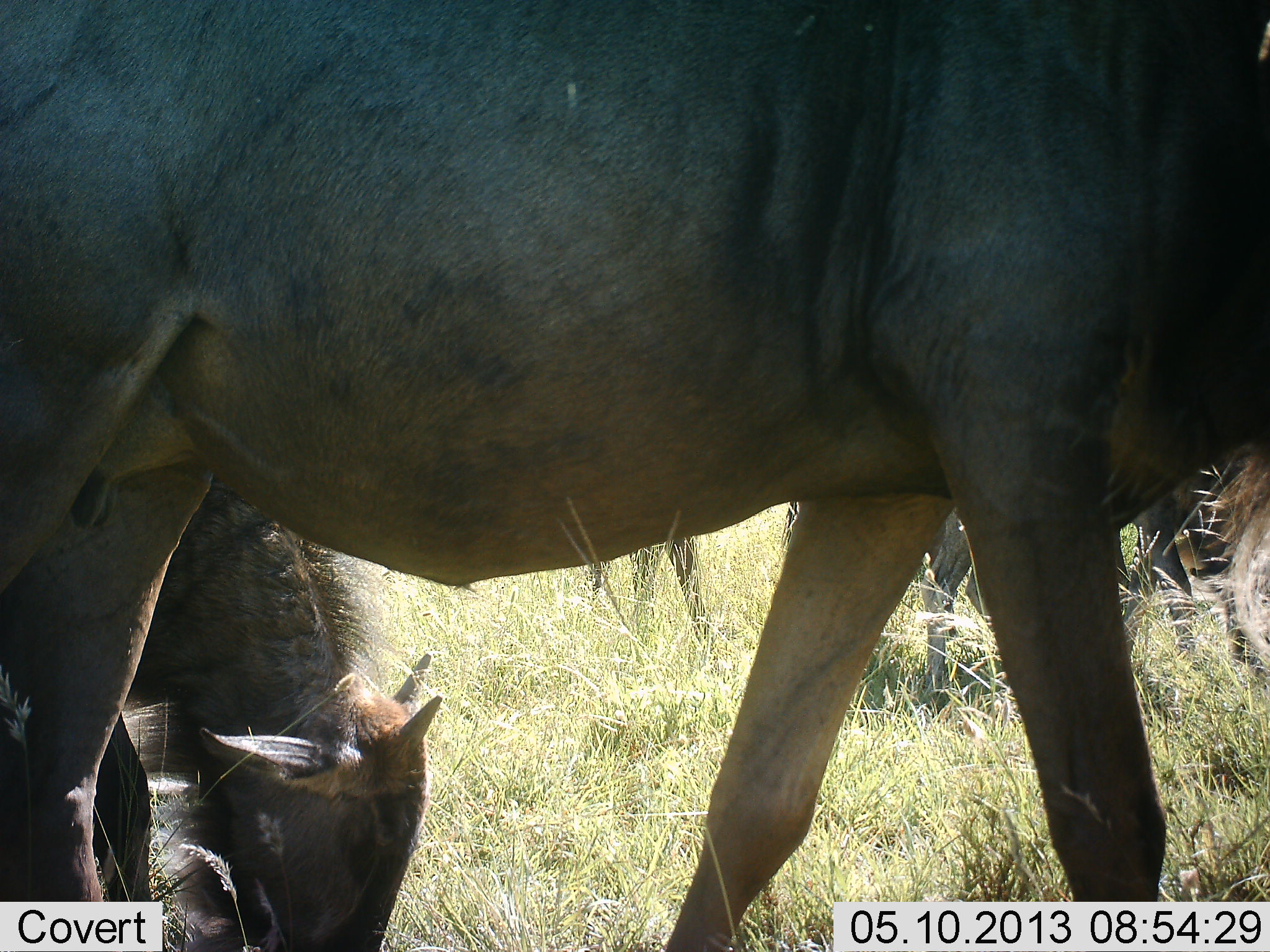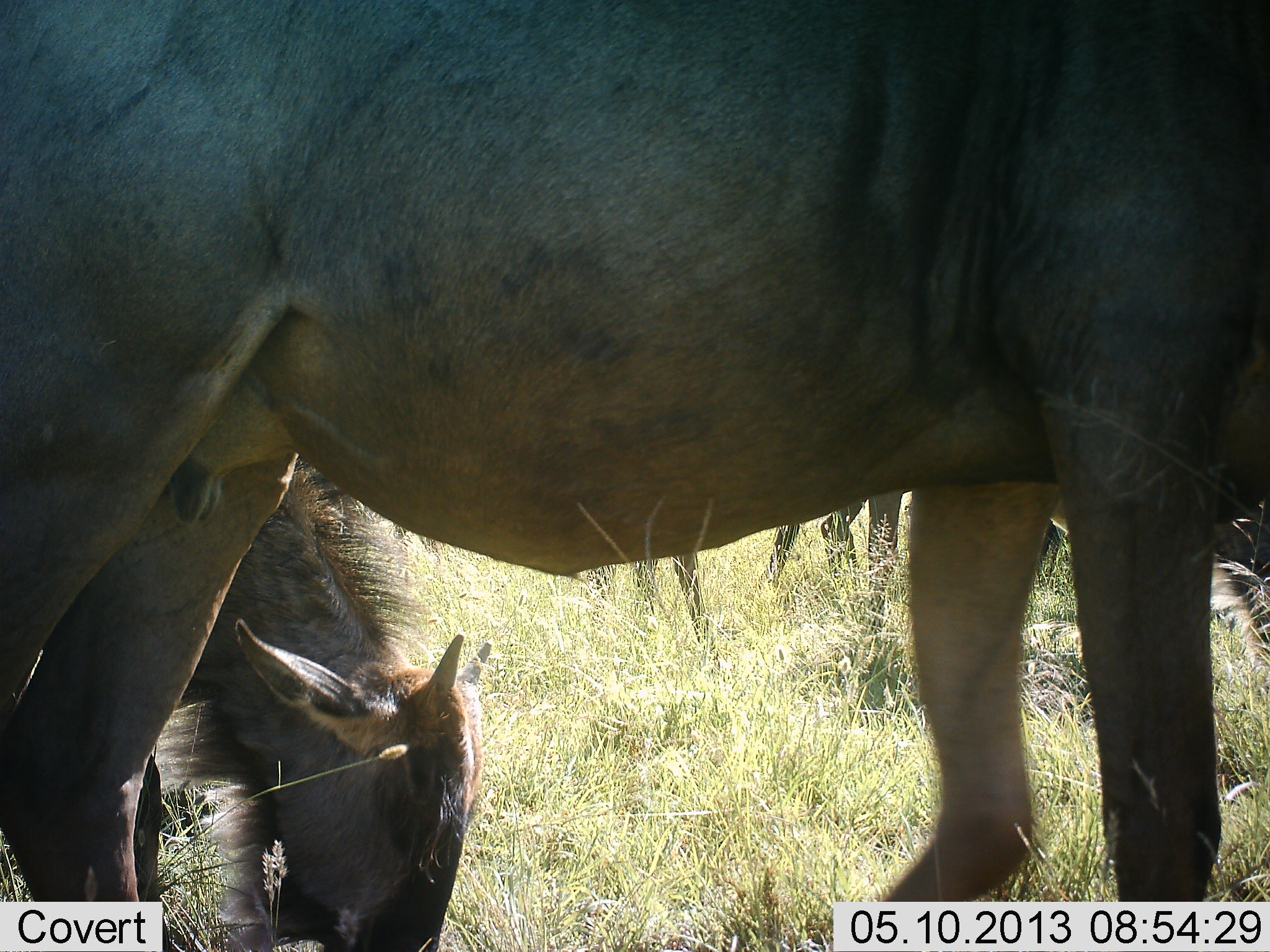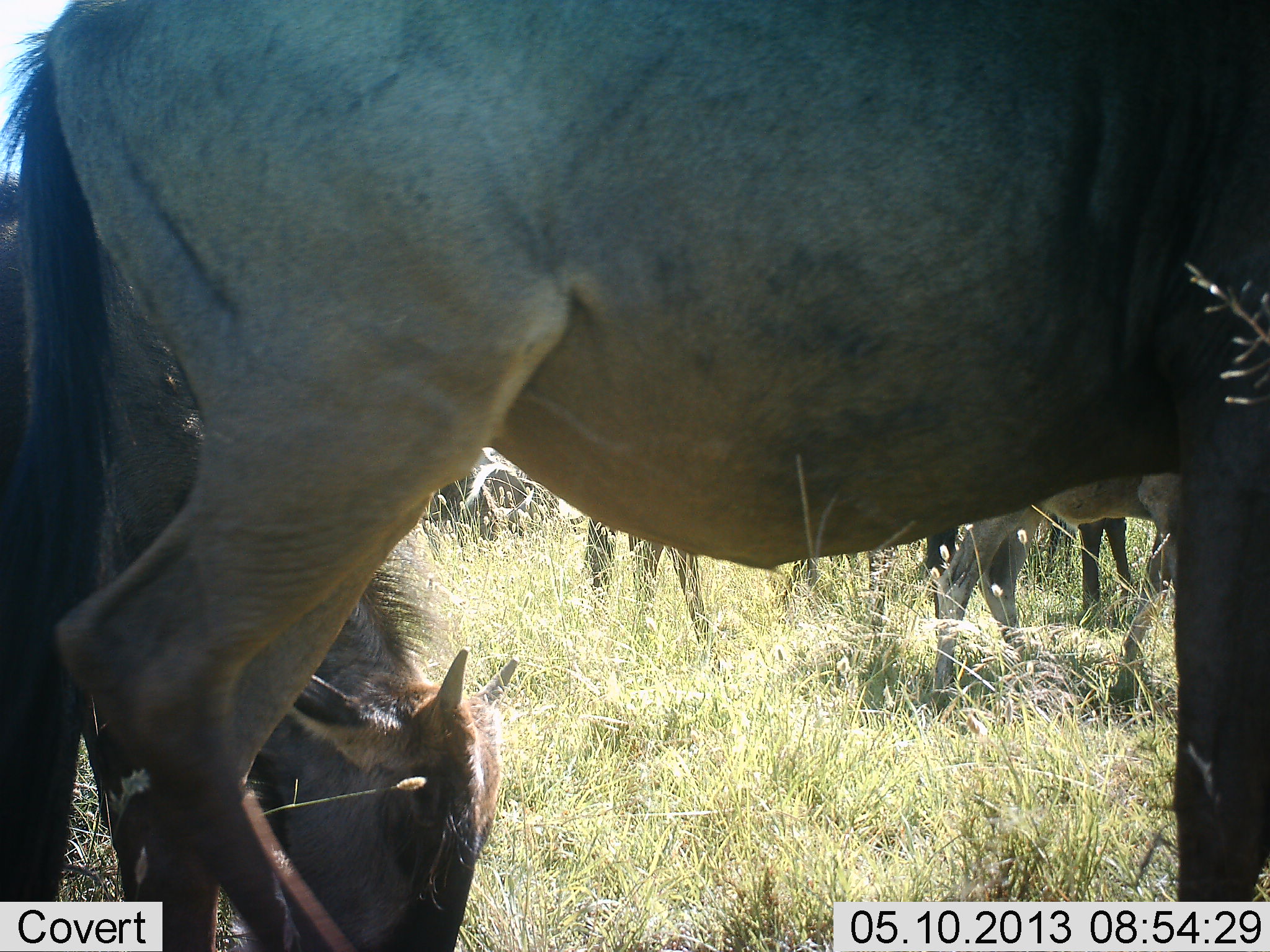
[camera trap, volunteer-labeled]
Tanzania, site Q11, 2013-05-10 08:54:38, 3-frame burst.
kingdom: Animalia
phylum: Chordata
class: Mammalia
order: Artiodactyla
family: Bovidae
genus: Connochaetes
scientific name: Connochaetes taurinus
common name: blue wildebeest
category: wildebeest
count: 6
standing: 70%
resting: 20%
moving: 20%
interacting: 0%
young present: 50%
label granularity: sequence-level